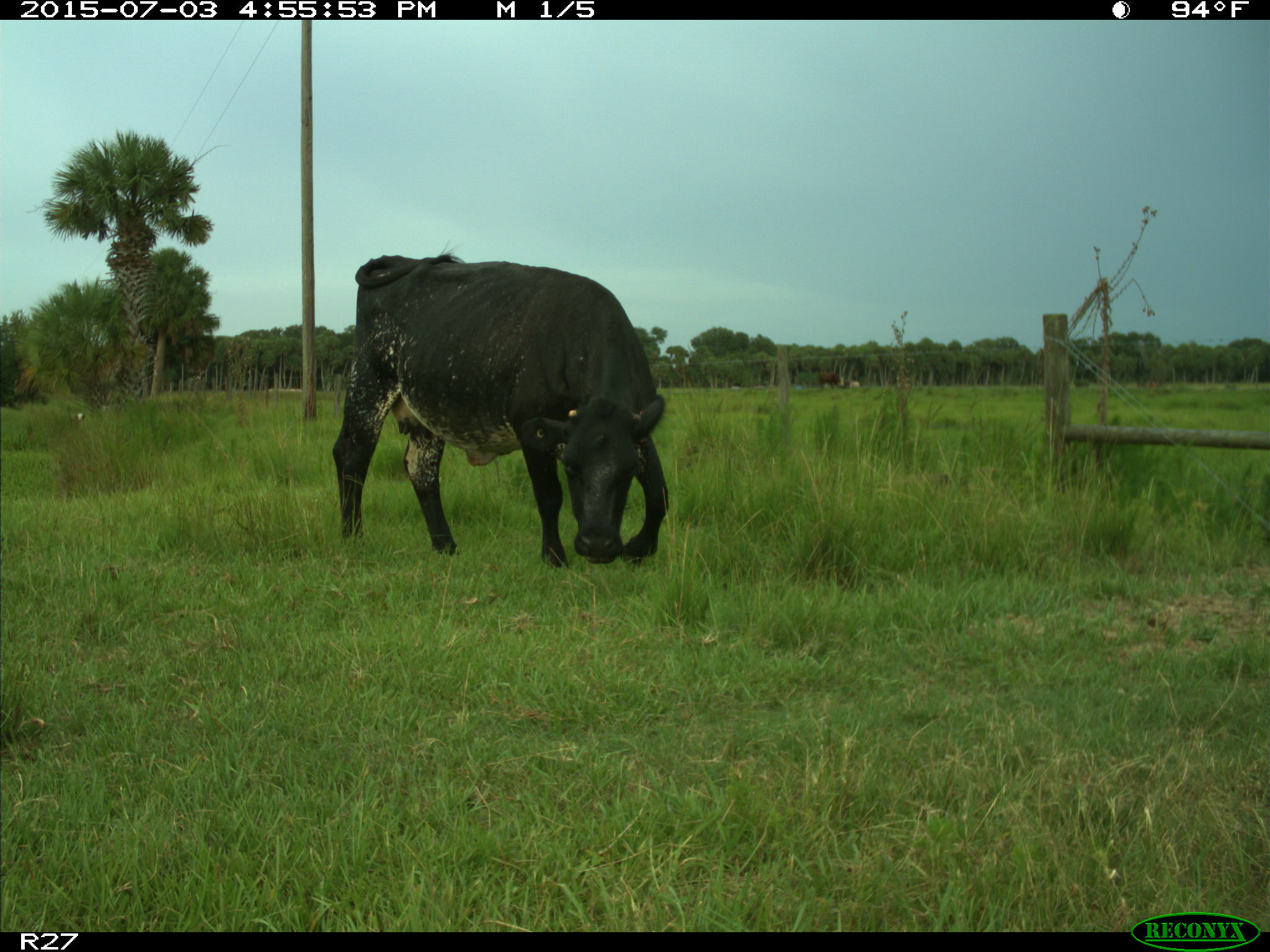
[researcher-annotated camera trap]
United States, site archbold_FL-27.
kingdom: Animalia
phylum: Chordata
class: Mammalia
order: Artiodactyla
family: Bovidae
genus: Bos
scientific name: Bos taurus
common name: domestic cow